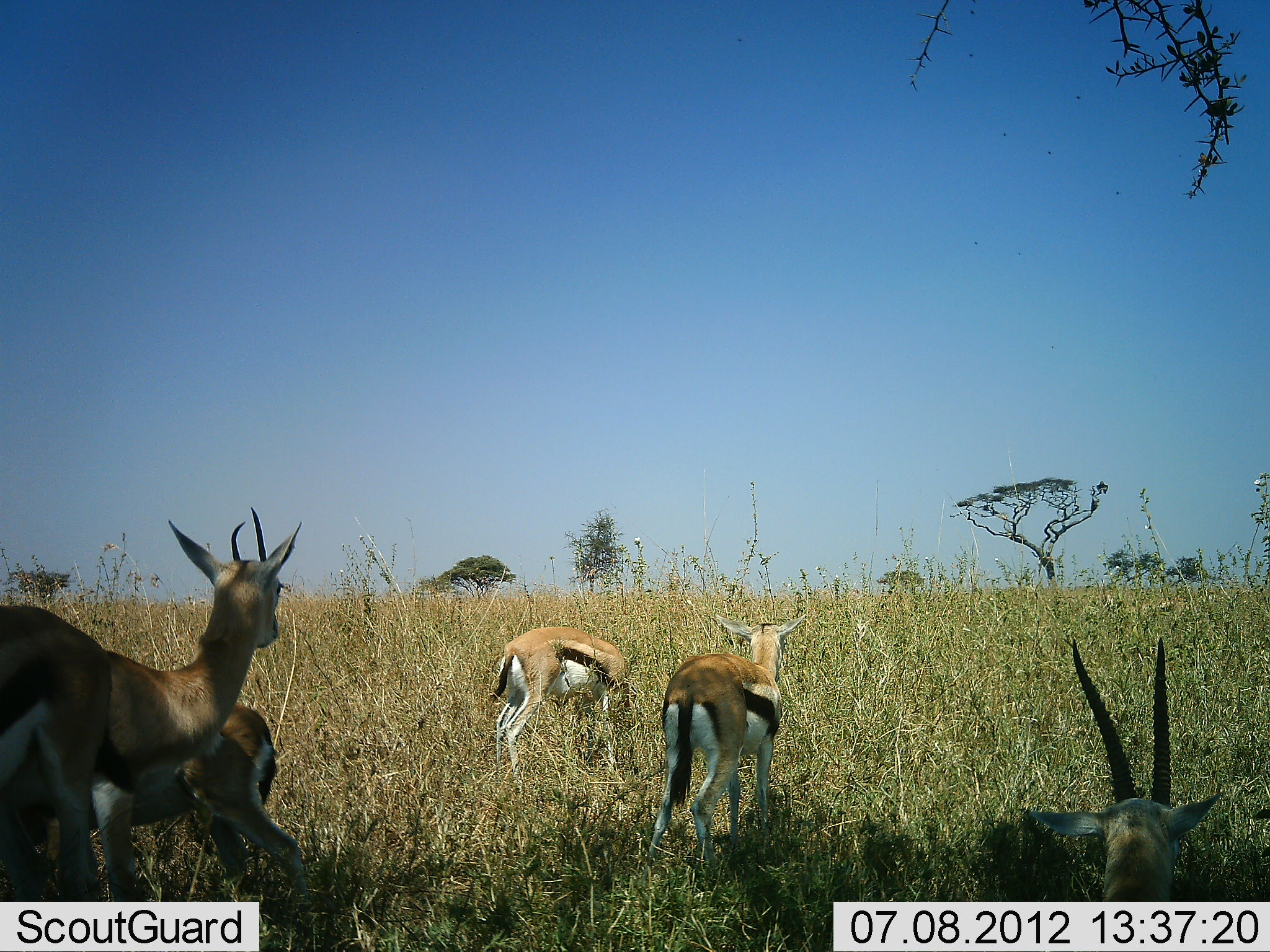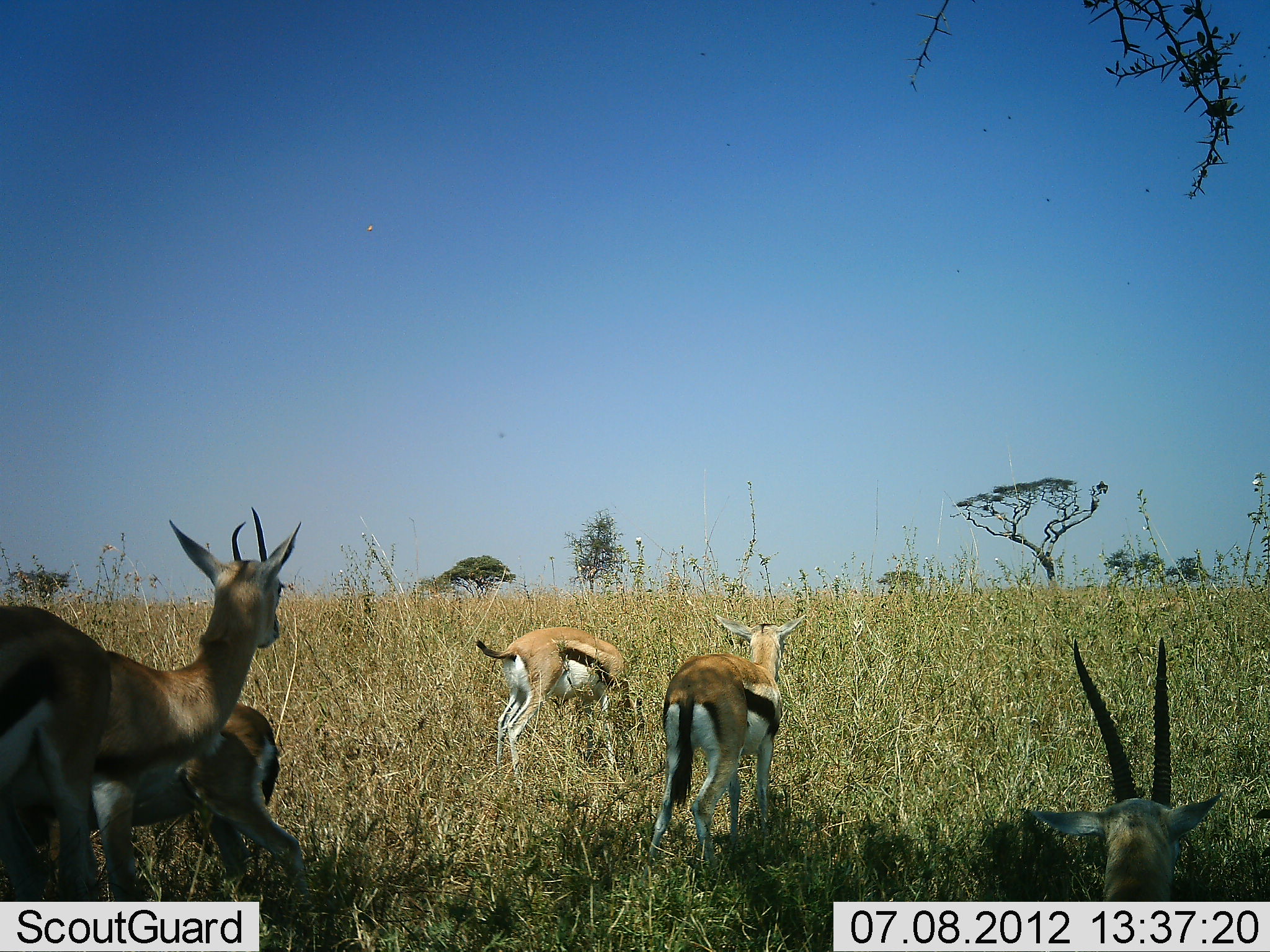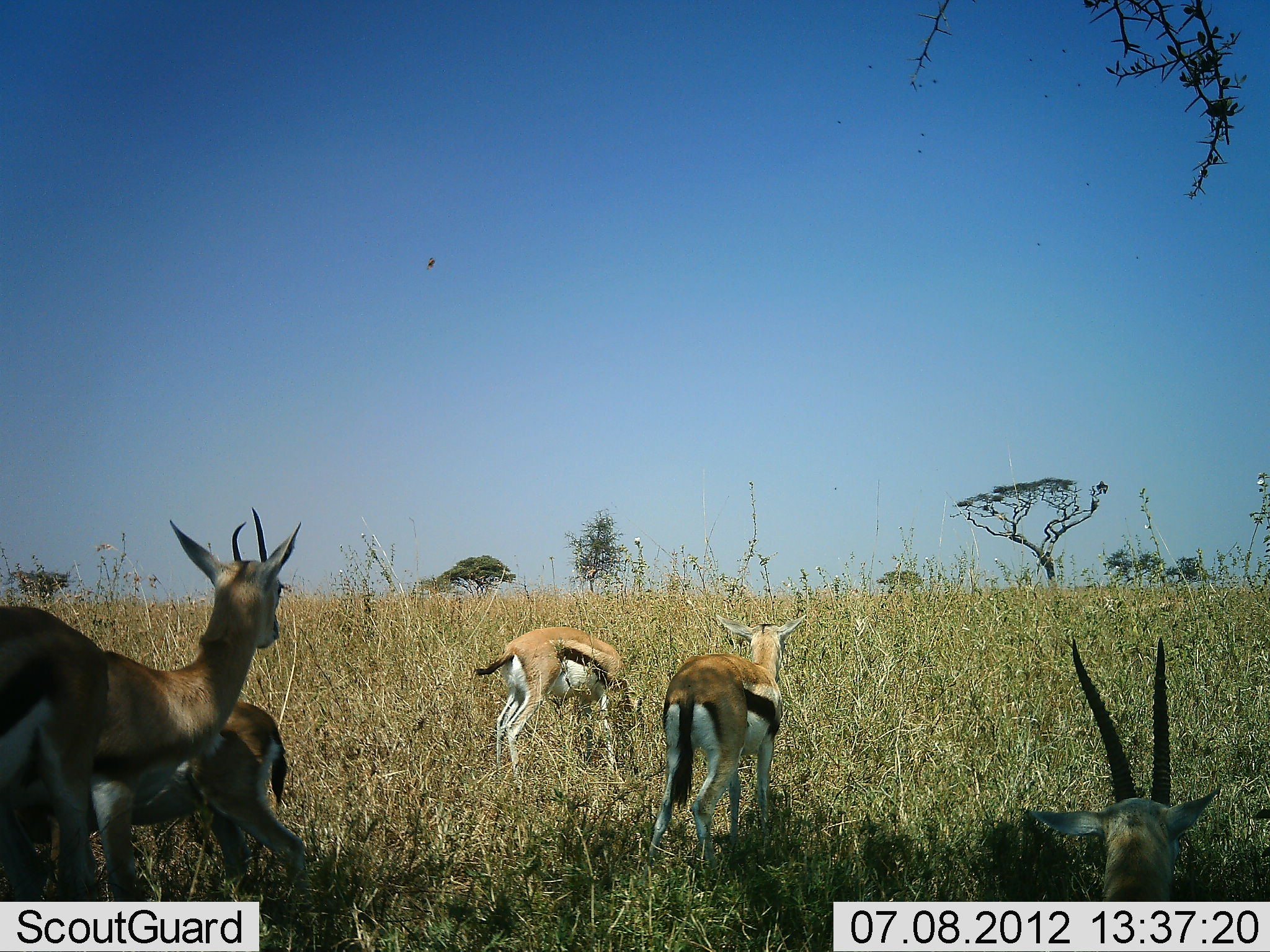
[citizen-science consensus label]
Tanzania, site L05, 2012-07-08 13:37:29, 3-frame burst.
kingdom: Animalia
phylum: Chordata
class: Mammalia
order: Artiodactyla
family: Bovidae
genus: Eudorcas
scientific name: Eudorcas thomsonii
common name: thomson's gazelle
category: gazellethomsons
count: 5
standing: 80%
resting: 30%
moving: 10%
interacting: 10%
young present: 20%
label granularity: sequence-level